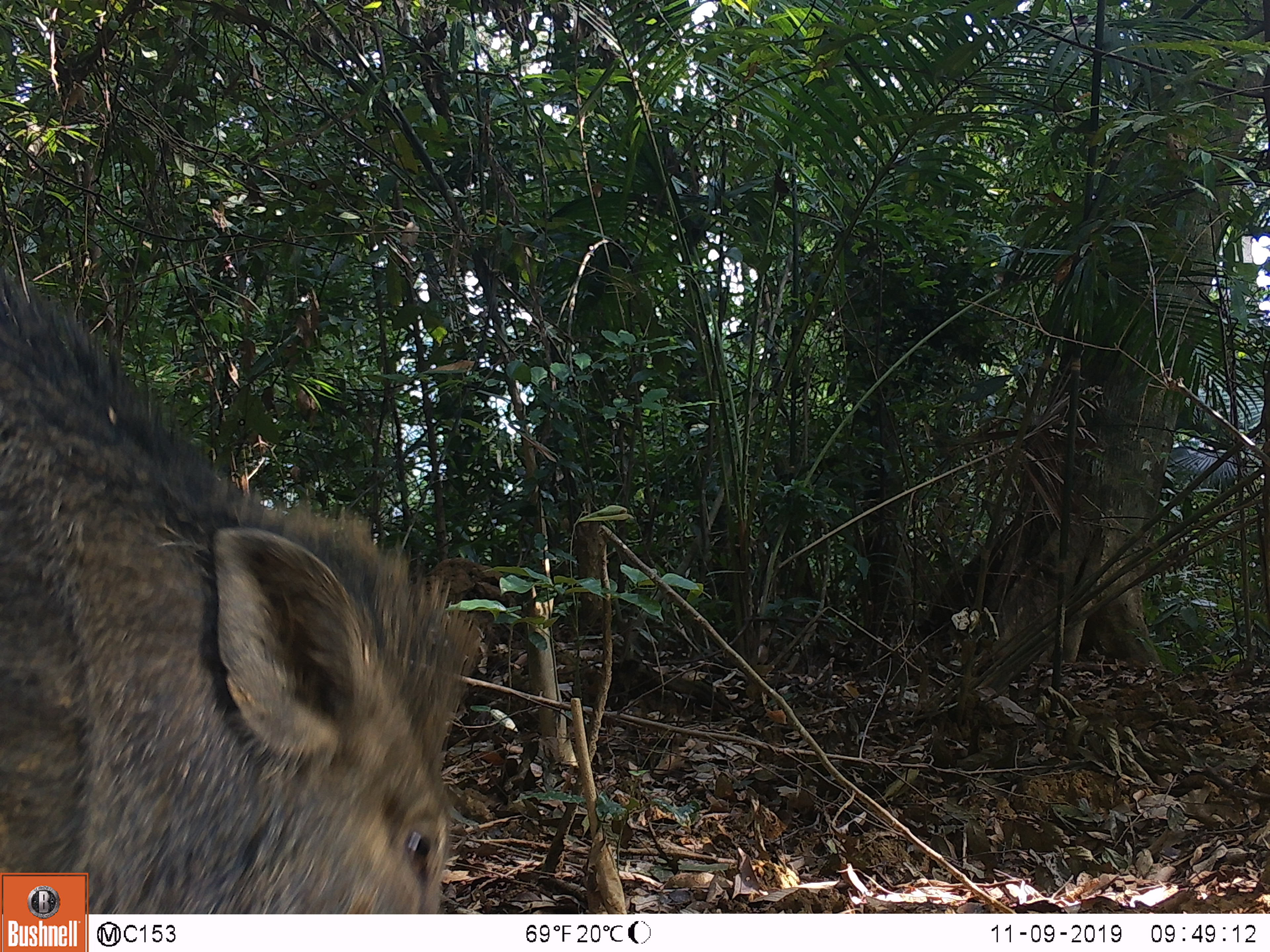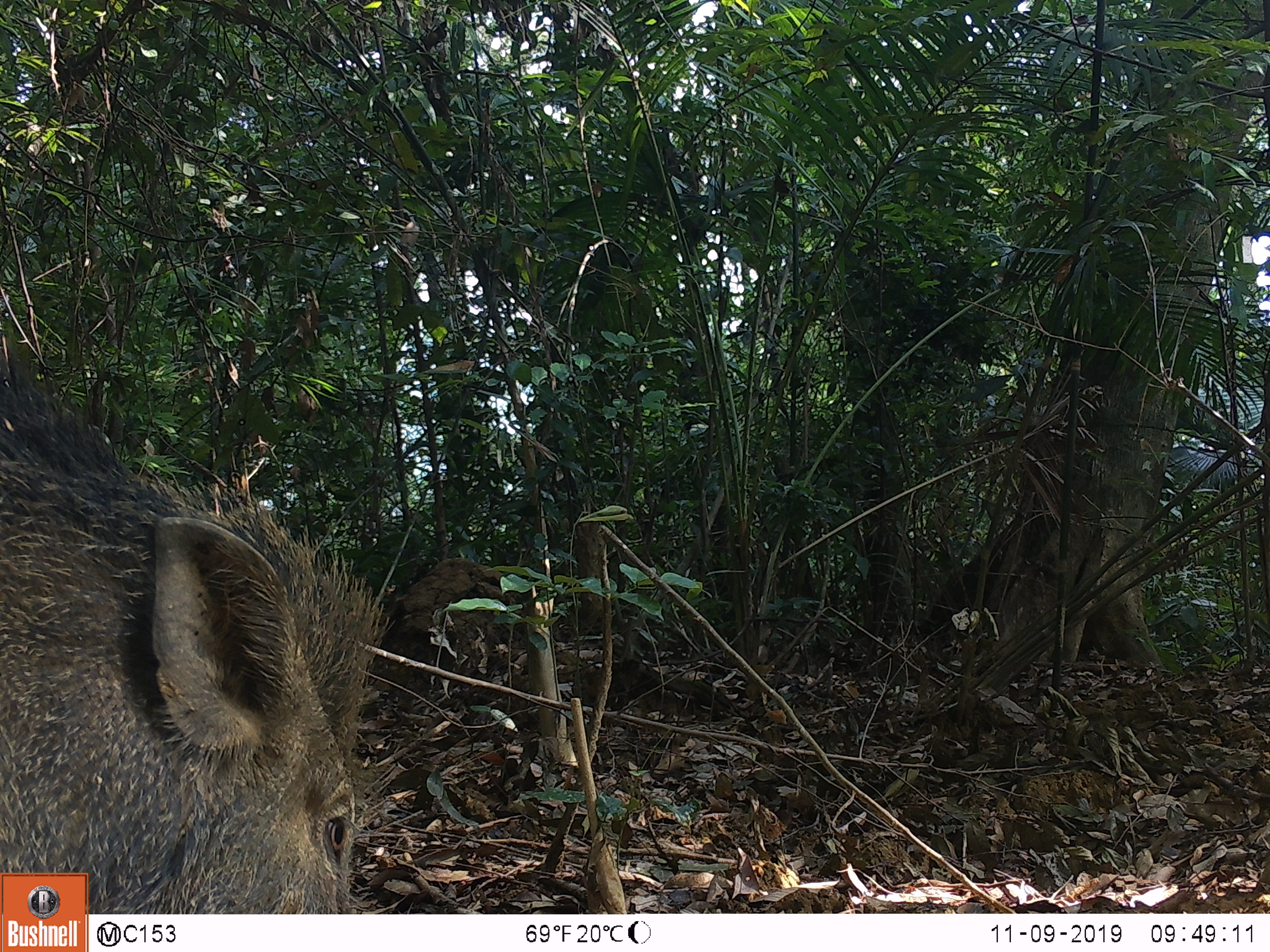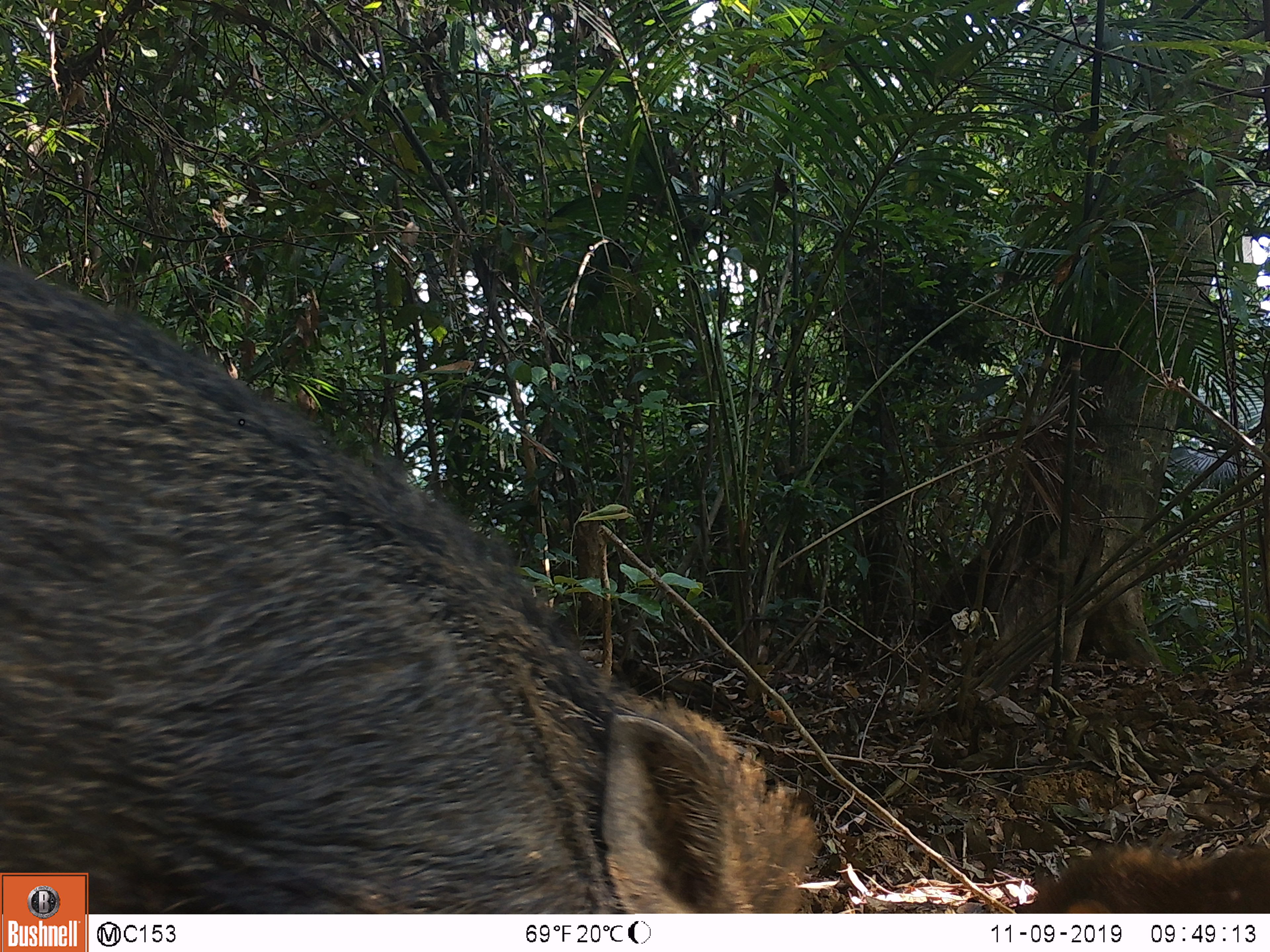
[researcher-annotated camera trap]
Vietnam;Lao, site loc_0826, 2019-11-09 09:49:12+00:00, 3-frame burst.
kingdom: Animalia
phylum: Chordata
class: Mammalia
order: Artiodactyla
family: Suidae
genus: Sus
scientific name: Sus scrofa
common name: eurasian wild pig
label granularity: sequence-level